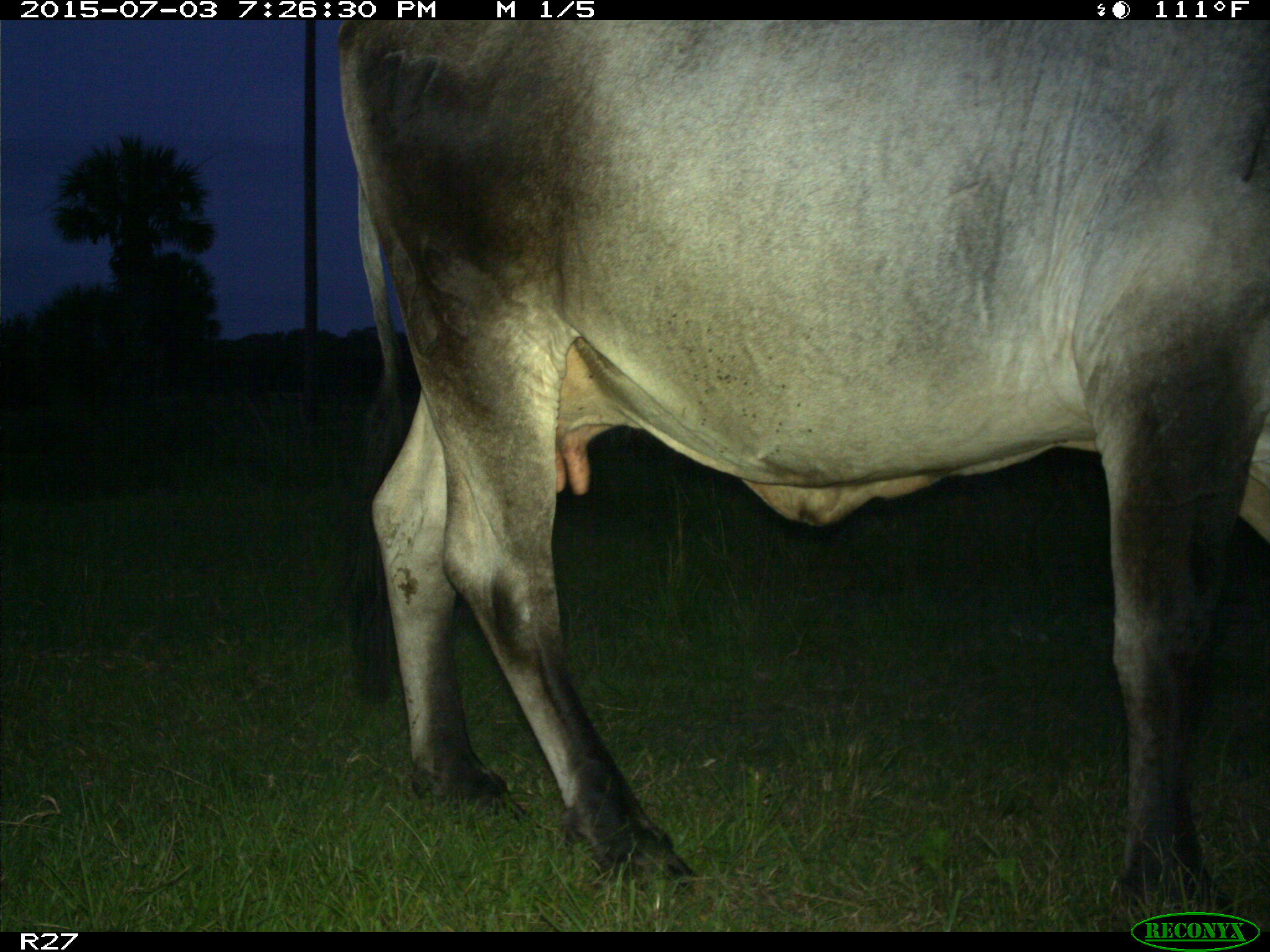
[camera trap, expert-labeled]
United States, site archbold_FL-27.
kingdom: Animalia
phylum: Chordata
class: Mammalia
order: Artiodactyla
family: Bovidae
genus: Bos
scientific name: Bos taurus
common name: domestic cow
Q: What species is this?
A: Bos taurus (domestic cow).